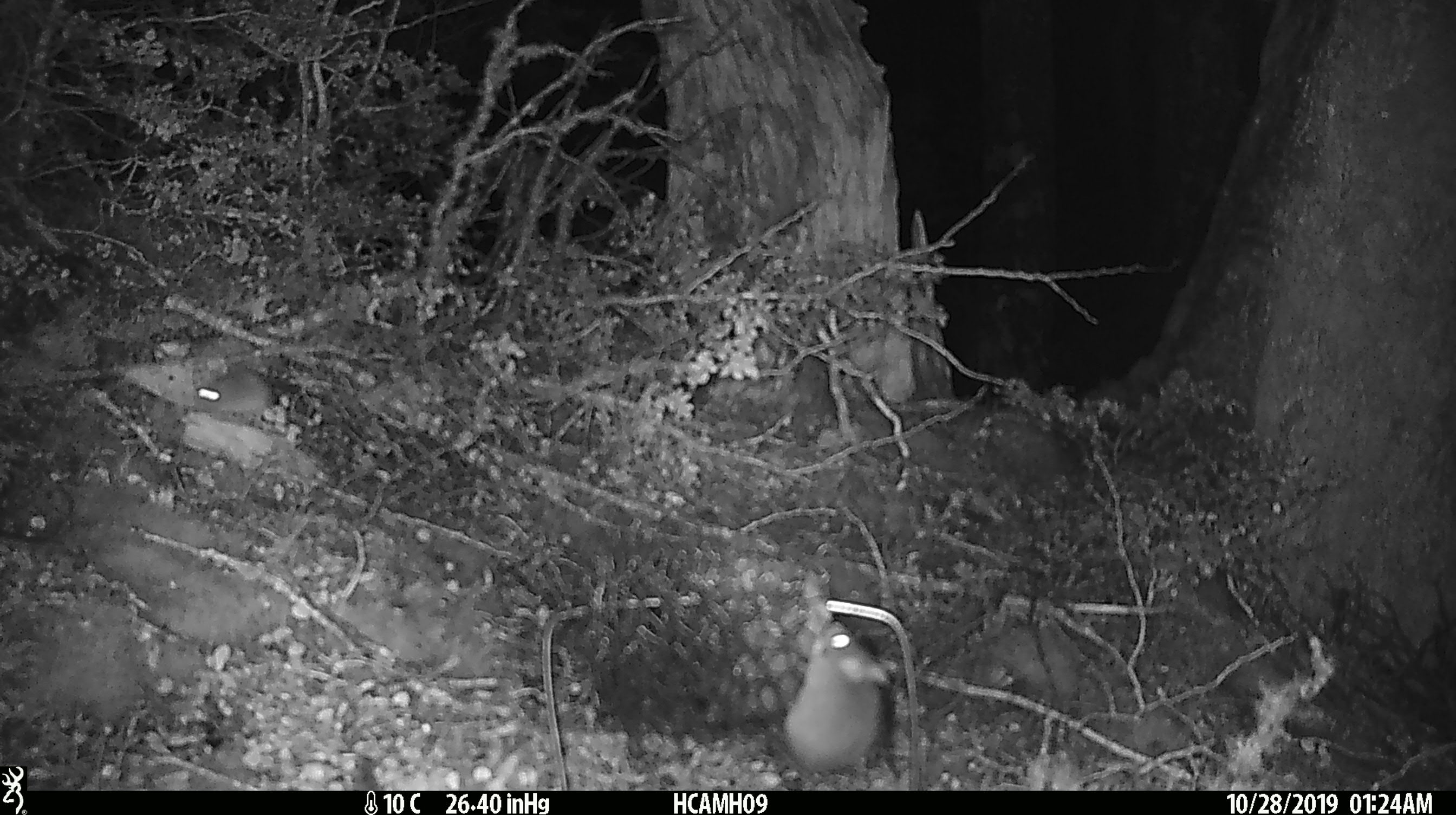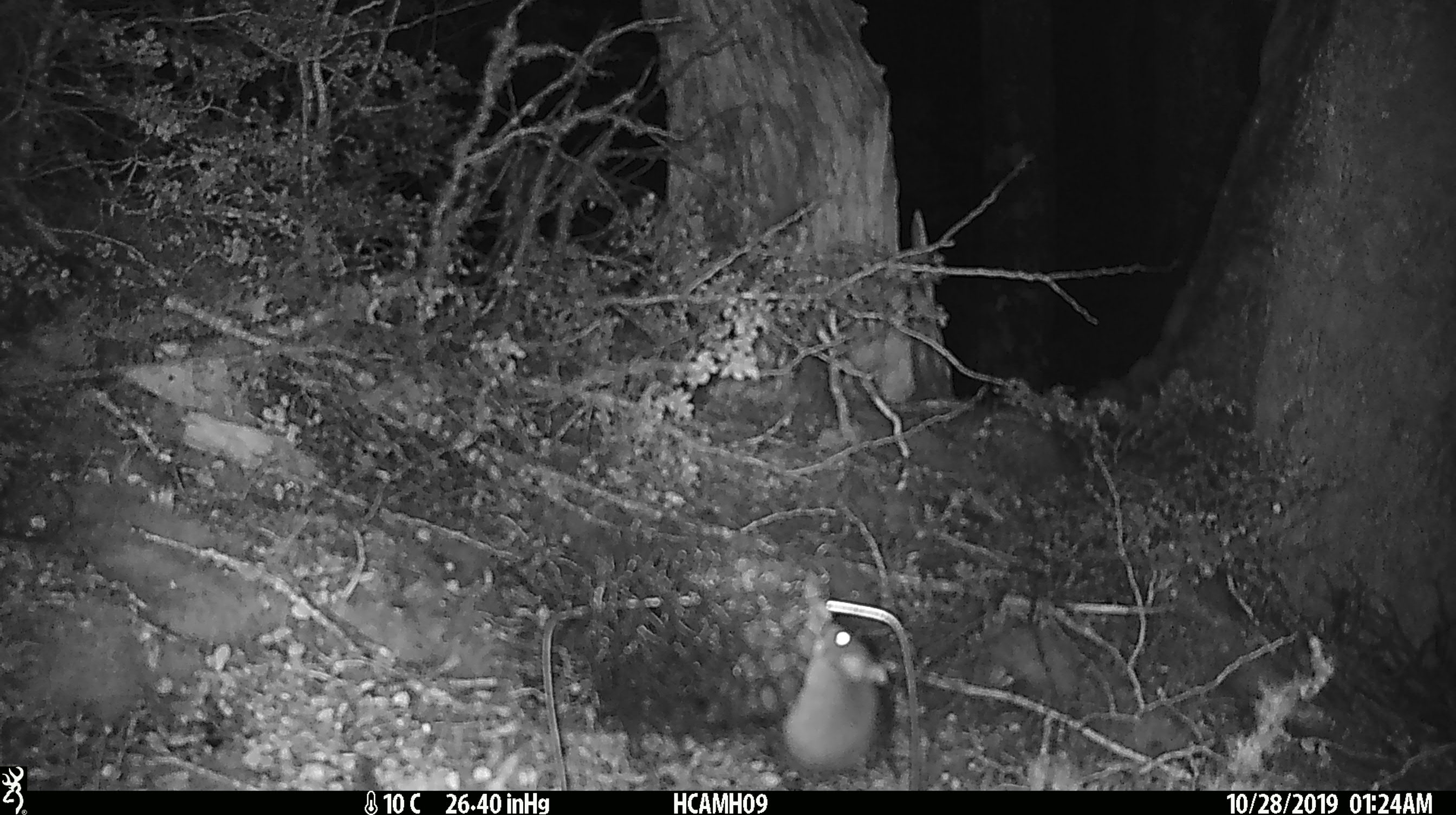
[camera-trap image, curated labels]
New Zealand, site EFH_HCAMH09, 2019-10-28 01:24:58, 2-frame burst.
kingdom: Animalia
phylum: Chordata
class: Mammalia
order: Rodentia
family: Muridae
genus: Mus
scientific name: Mus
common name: mouse